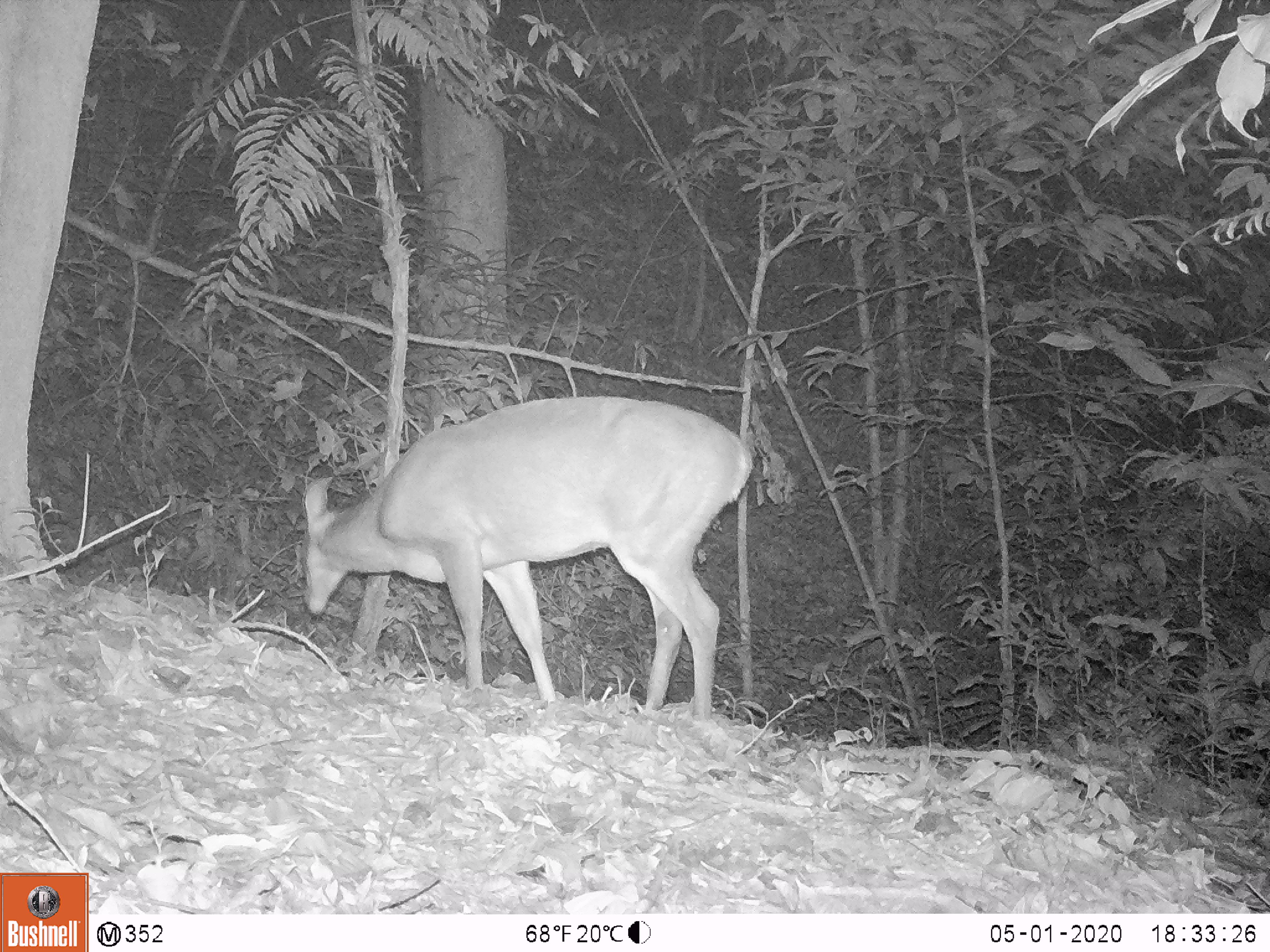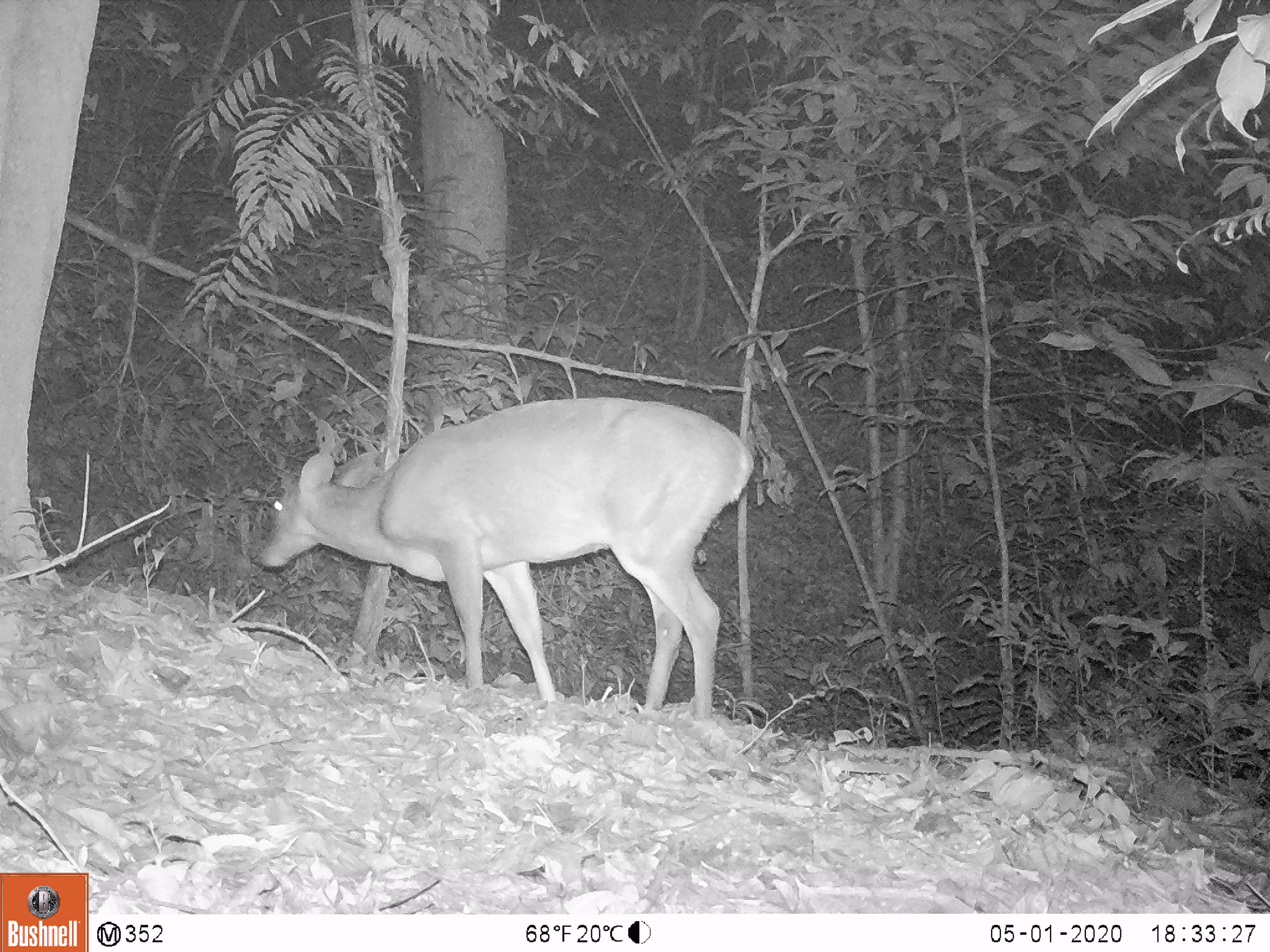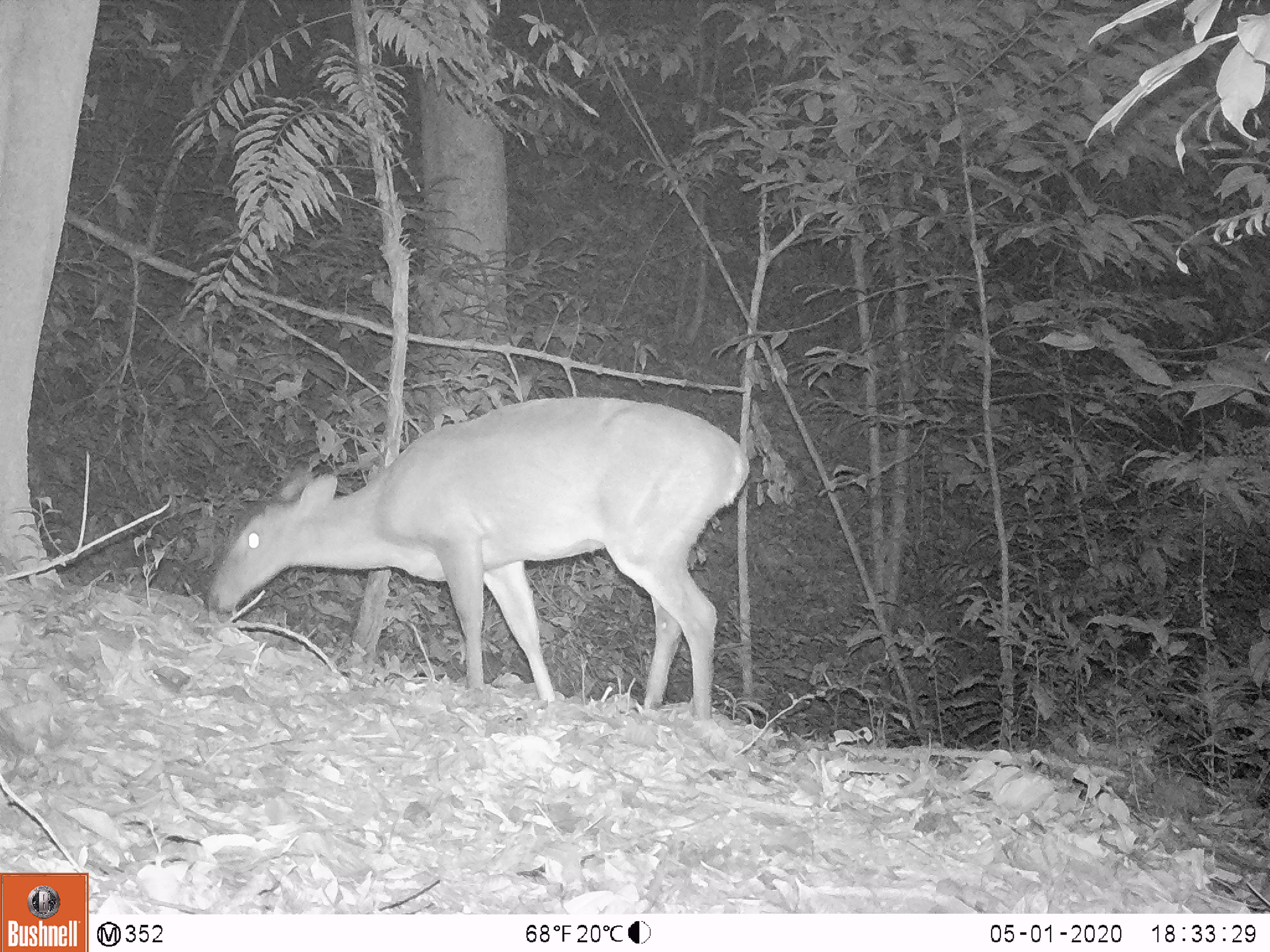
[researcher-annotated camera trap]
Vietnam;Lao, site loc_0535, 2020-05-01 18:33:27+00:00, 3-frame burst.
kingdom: Animalia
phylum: Chordata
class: Mammalia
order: Artiodactyla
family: Cervidae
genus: Muntiacus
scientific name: Muntiacus vuquangensis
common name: large-antlered muntjac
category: large antlered muntjac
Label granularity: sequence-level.